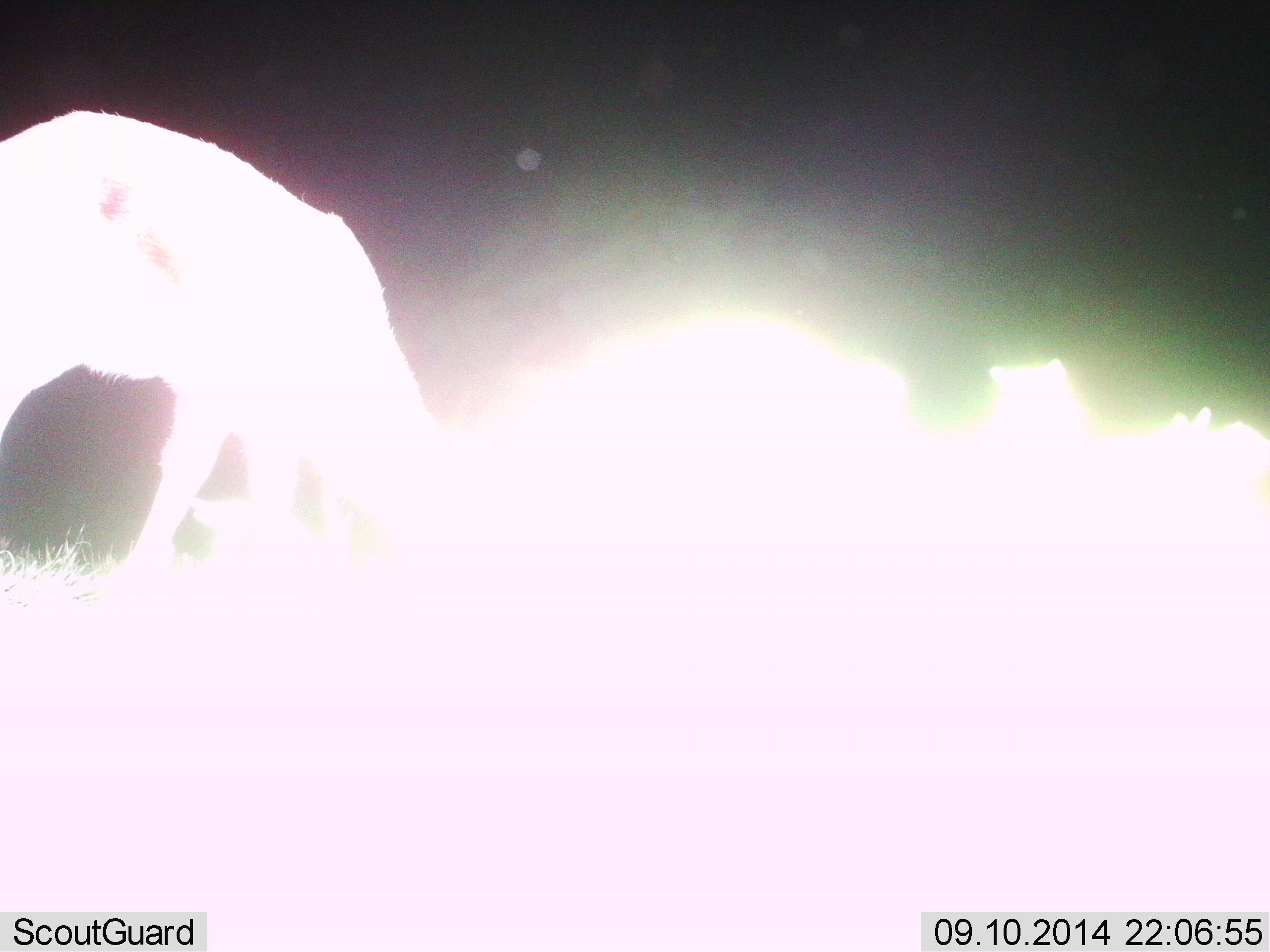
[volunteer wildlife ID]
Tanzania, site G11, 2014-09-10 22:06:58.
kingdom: Animalia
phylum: Chordata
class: Mammalia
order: Artiodactyla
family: Bovidae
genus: Eudorcas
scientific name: Eudorcas thomsonii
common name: thomson's gazelle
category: gazellethomsons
Gazellethomsons (thomson's gazelle) (Eudorcas thomsonii), count 1. Behavior (volunteer vote fractions): standing 25%, resting 0%, moving 0%, interacting 0%. Young present (vote fraction): 0%. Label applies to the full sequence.